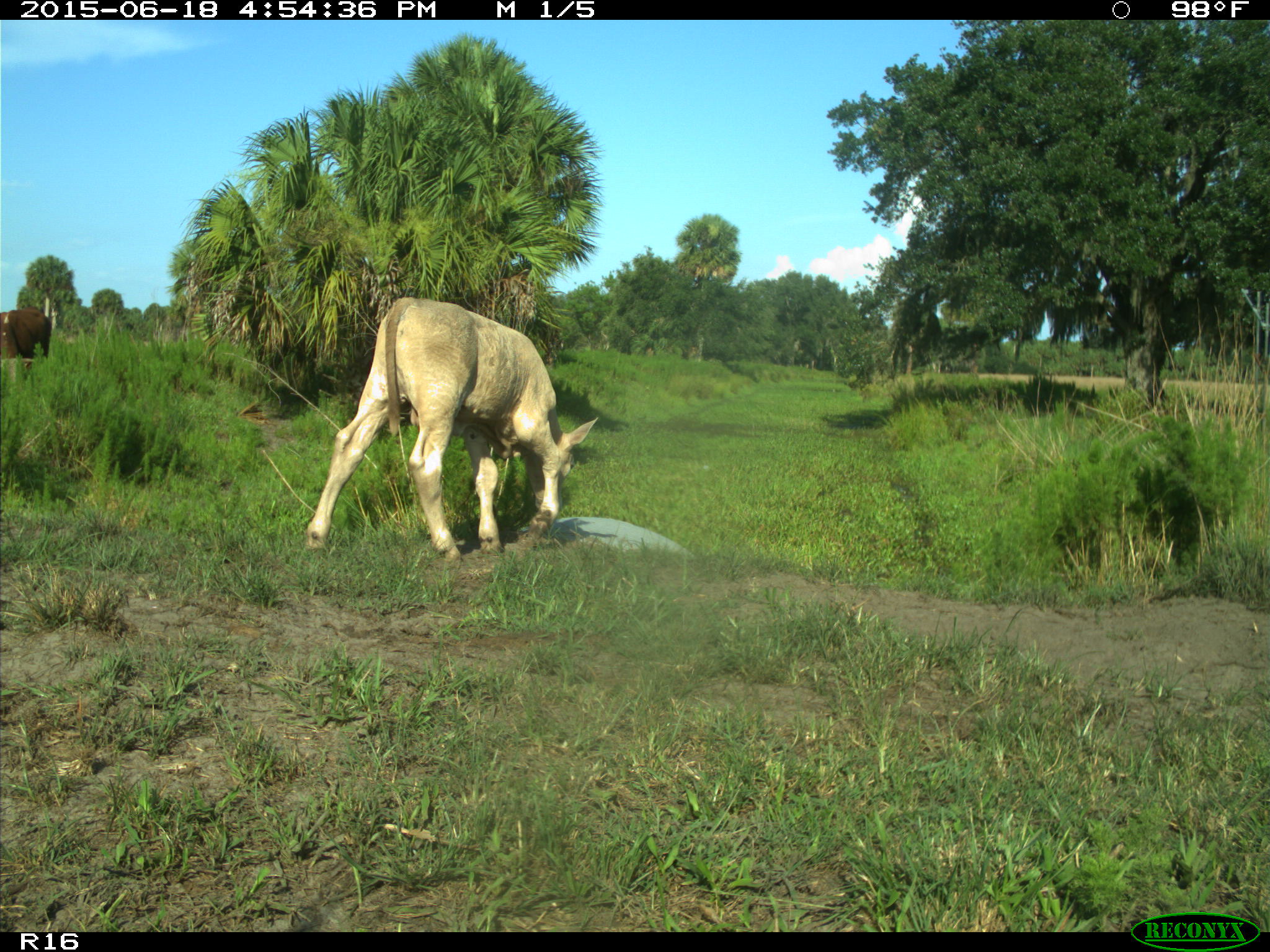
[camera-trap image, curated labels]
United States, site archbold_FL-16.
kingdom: Animalia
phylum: Chordata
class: Mammalia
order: Artiodactyla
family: Bovidae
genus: Bos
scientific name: Bos taurus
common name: domestic cow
Bos taurus (domestic cow).